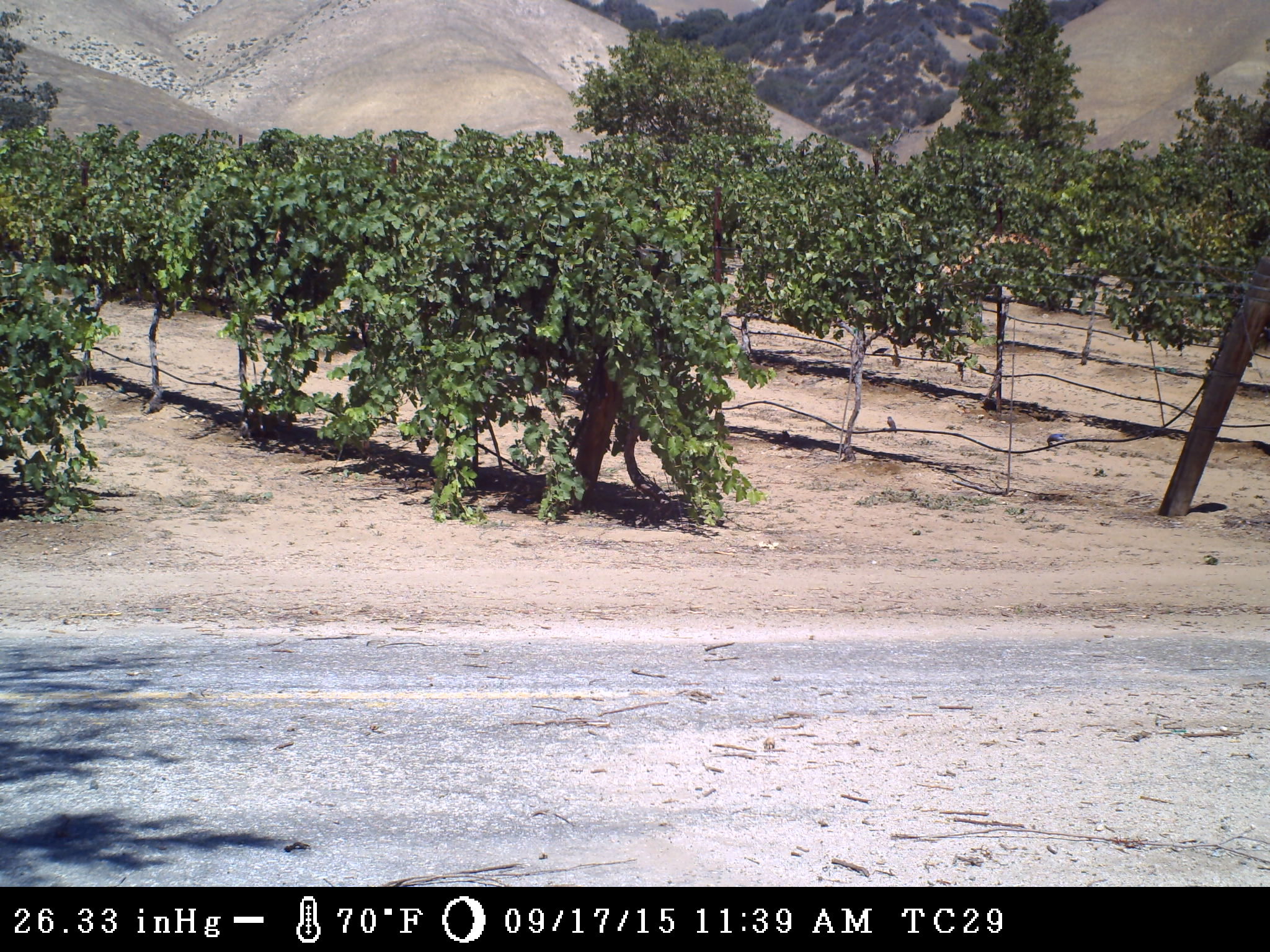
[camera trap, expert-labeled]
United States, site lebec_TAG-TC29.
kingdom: Animalia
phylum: Chordata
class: Aves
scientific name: Aves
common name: birds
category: unidentified bird